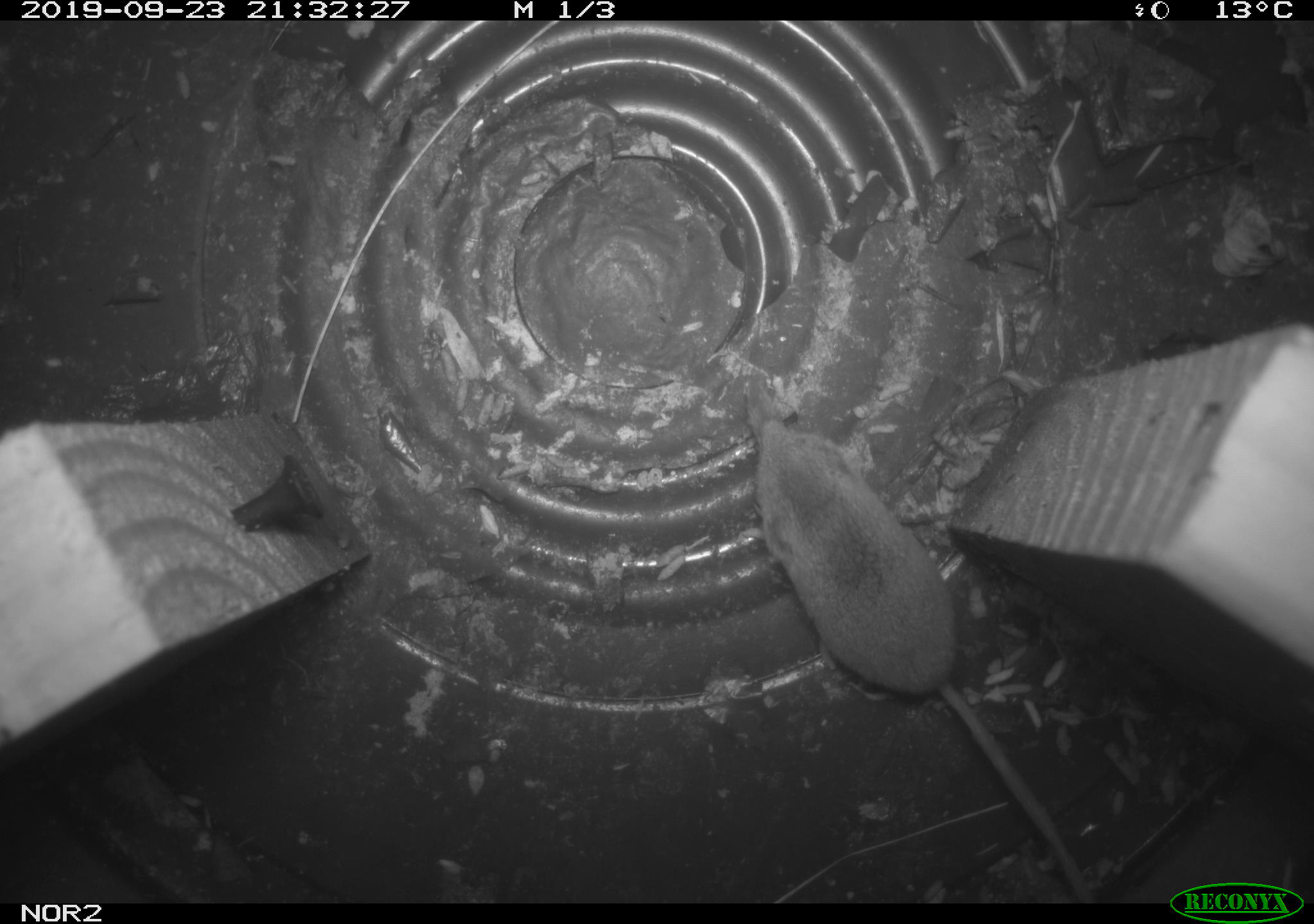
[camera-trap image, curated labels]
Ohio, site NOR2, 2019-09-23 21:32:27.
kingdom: Animalia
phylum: Chordata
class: Mammalia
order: Eulipotyphla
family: Soricidae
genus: Sorex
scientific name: Sorex cinereus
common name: masked shrew